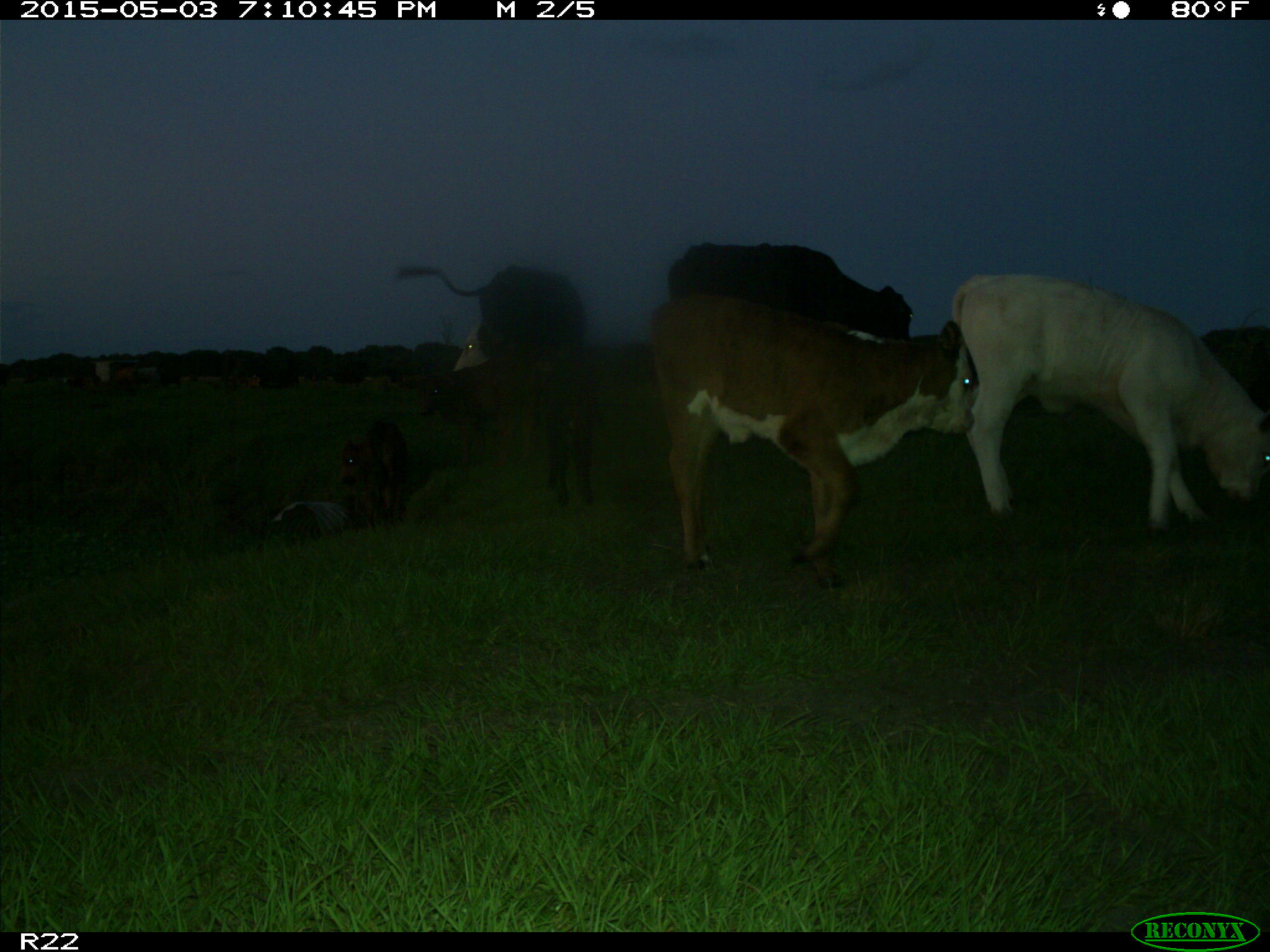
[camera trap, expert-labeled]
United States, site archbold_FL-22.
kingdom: Animalia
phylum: Chordata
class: Mammalia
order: Artiodactyla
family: Bovidae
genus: Bos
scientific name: Bos taurus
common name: domestic cow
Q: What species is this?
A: Bos taurus (domestic cow).